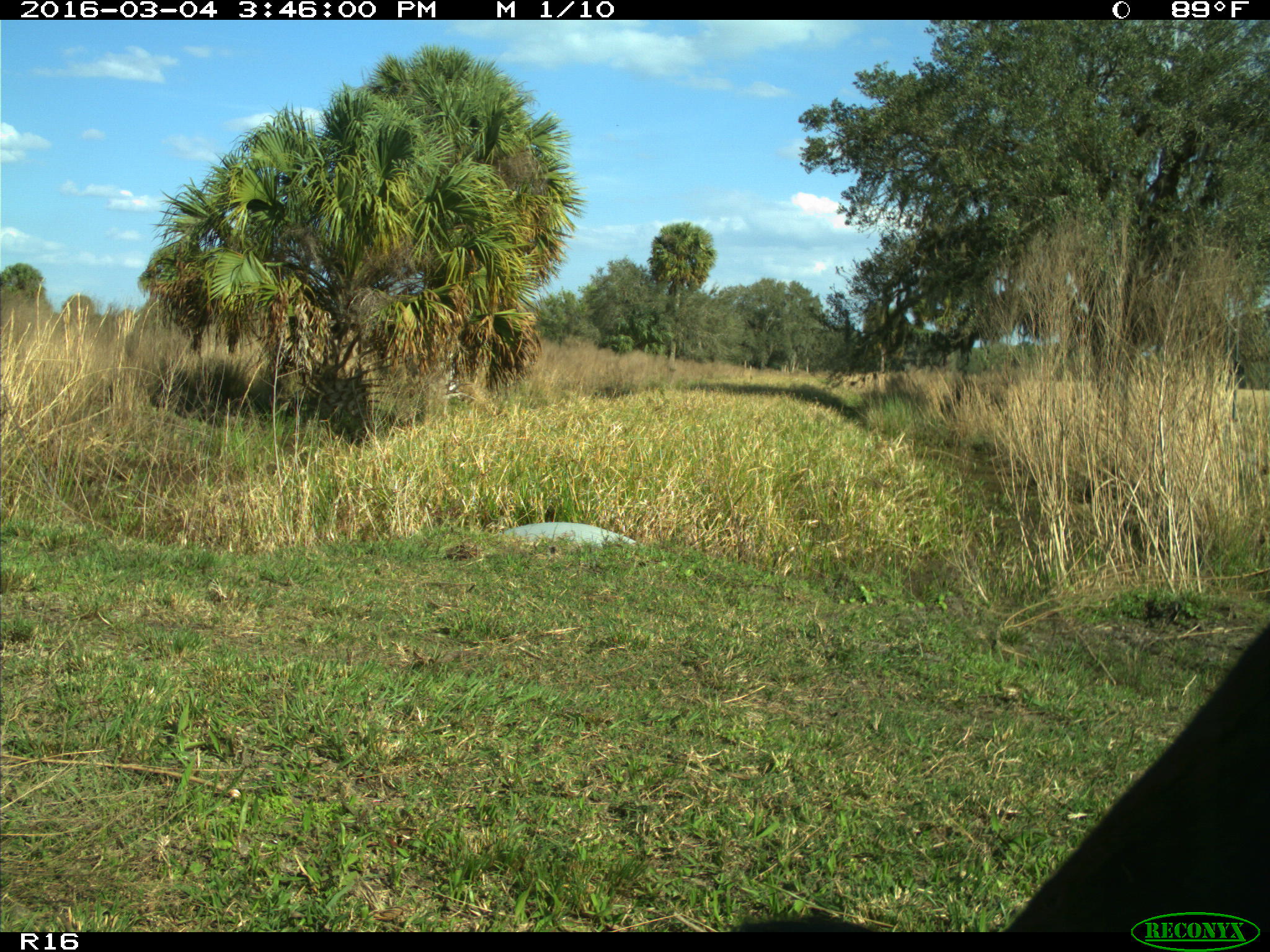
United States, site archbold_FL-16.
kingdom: Animalia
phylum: Chordata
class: Mammalia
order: Artiodactyla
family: Bovidae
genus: Bos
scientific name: Bos taurus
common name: domestic cow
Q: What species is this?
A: Bos taurus (domestic cow).